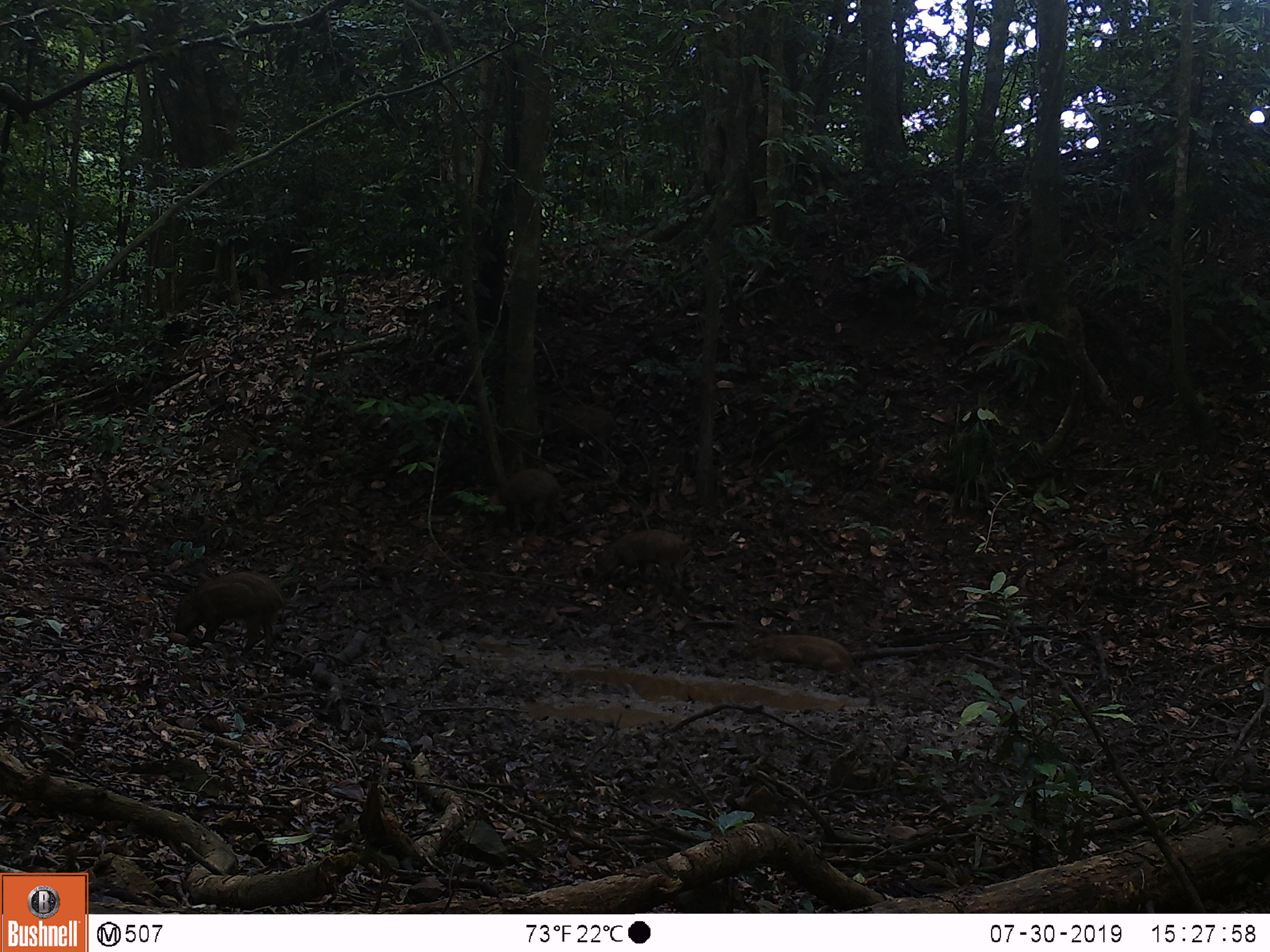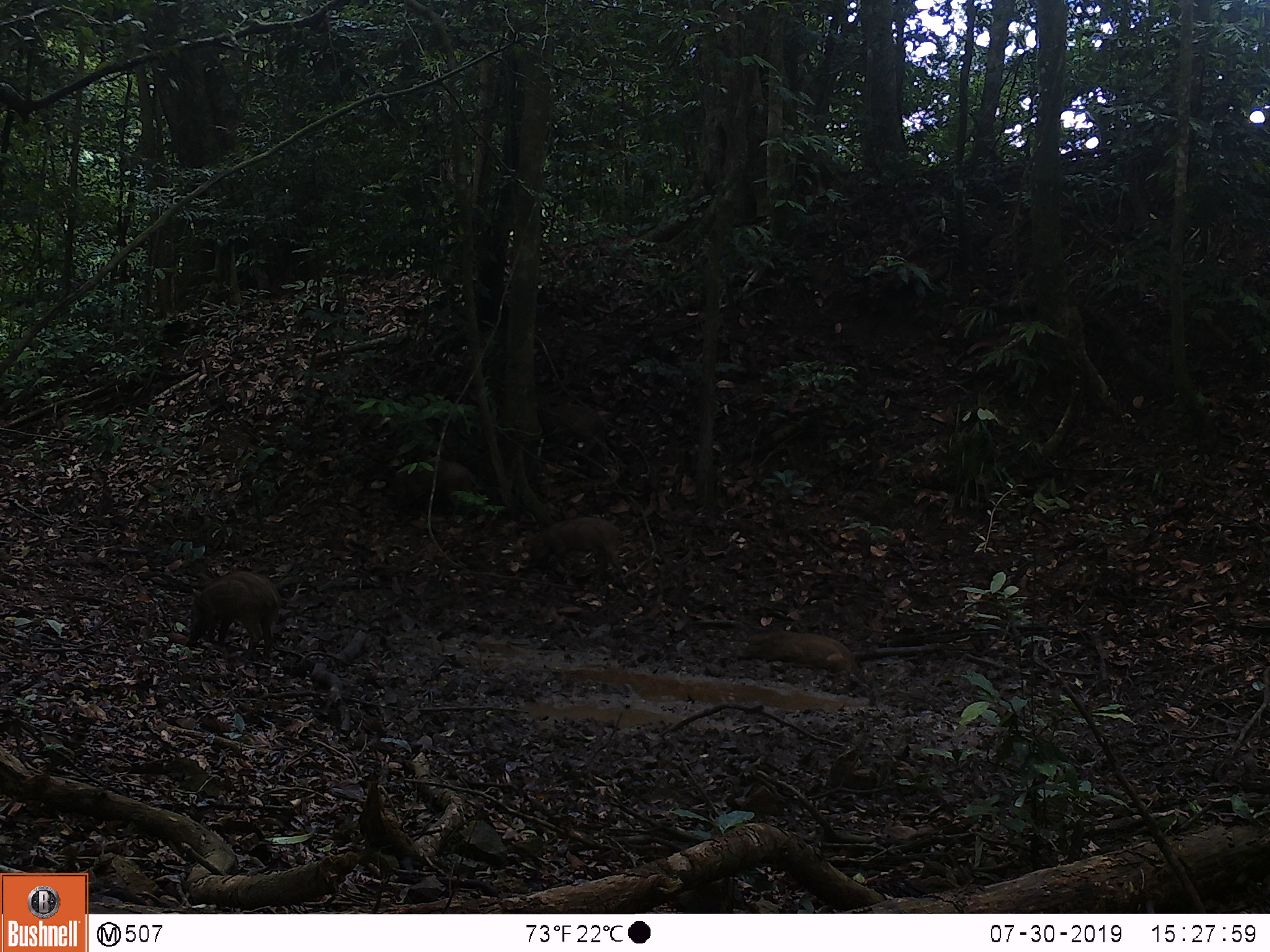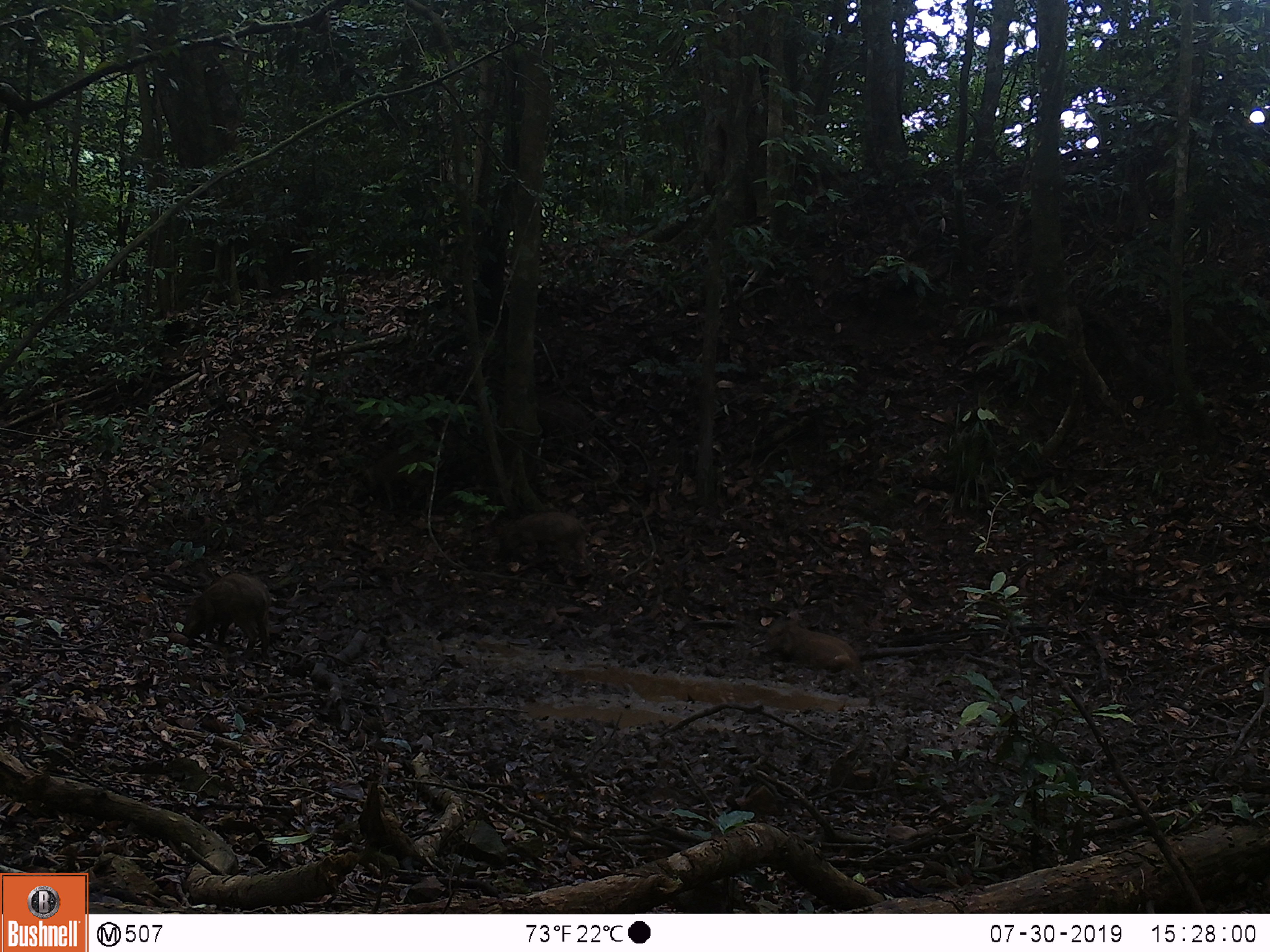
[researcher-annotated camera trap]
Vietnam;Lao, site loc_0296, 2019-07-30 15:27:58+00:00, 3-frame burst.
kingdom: Animalia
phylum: Chordata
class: Mammalia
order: Artiodactyla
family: Suidae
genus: Sus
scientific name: Sus scrofa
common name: eurasian wild pig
Eurasian wild pig (Sus scrofa). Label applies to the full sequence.